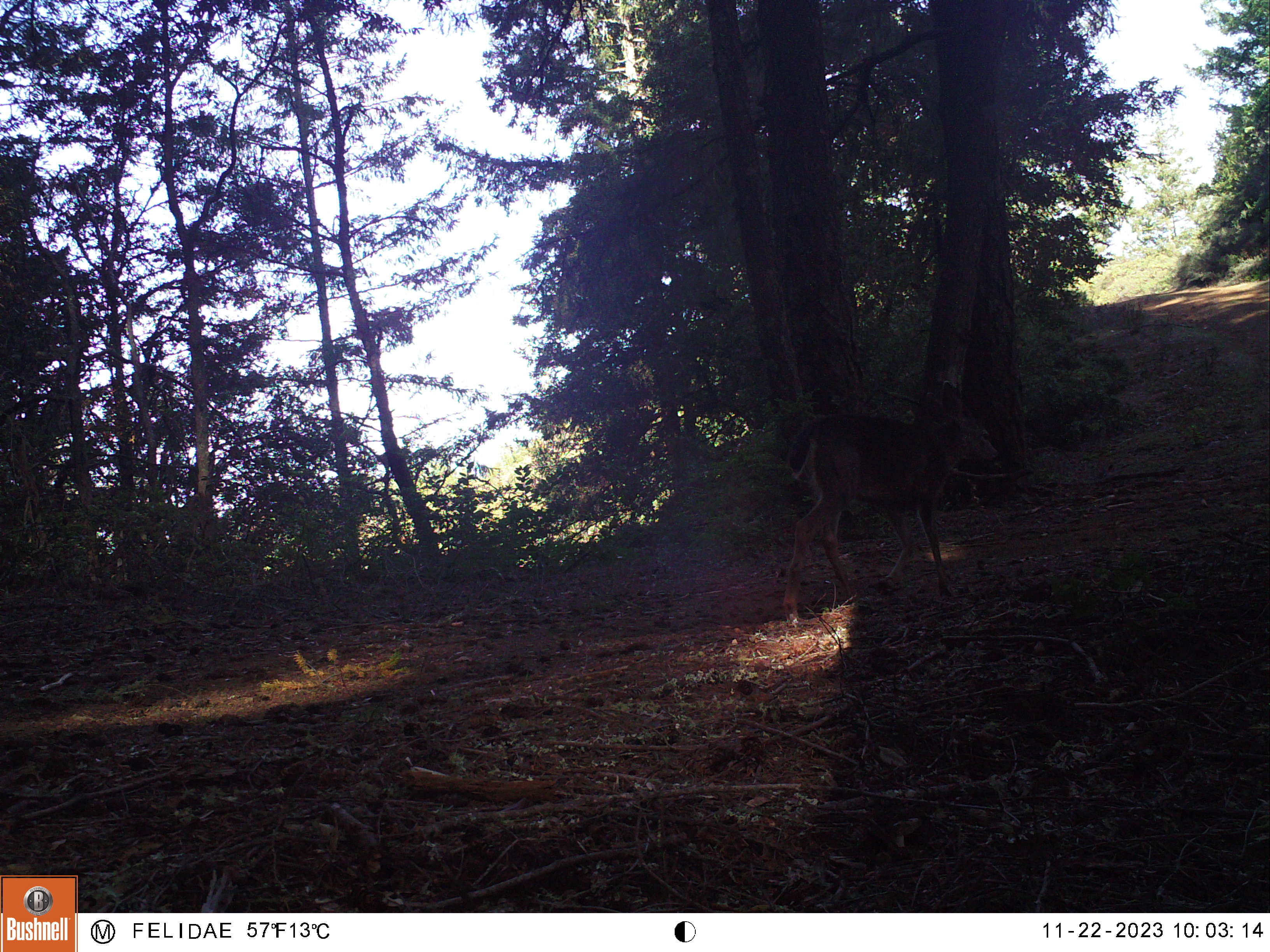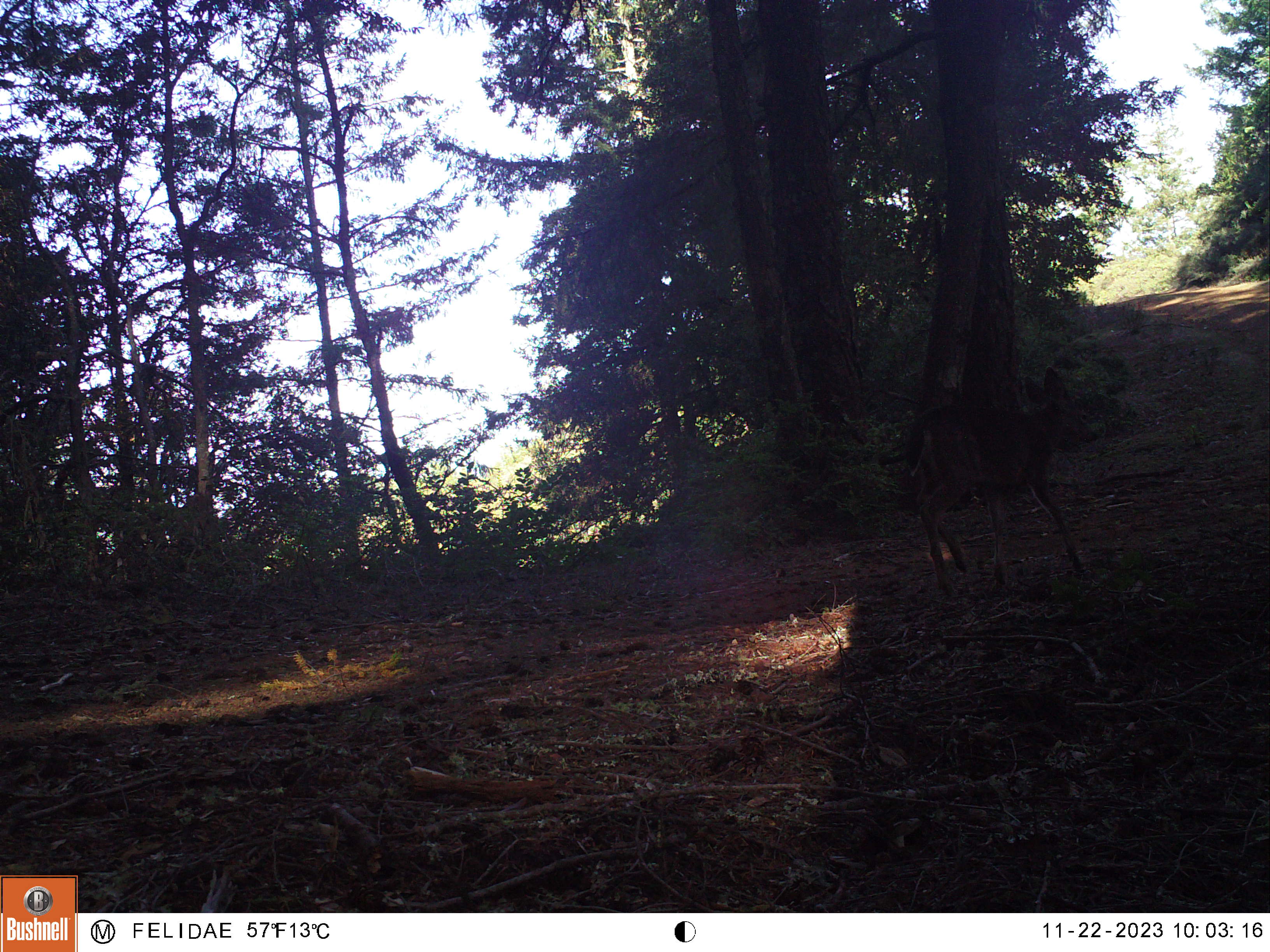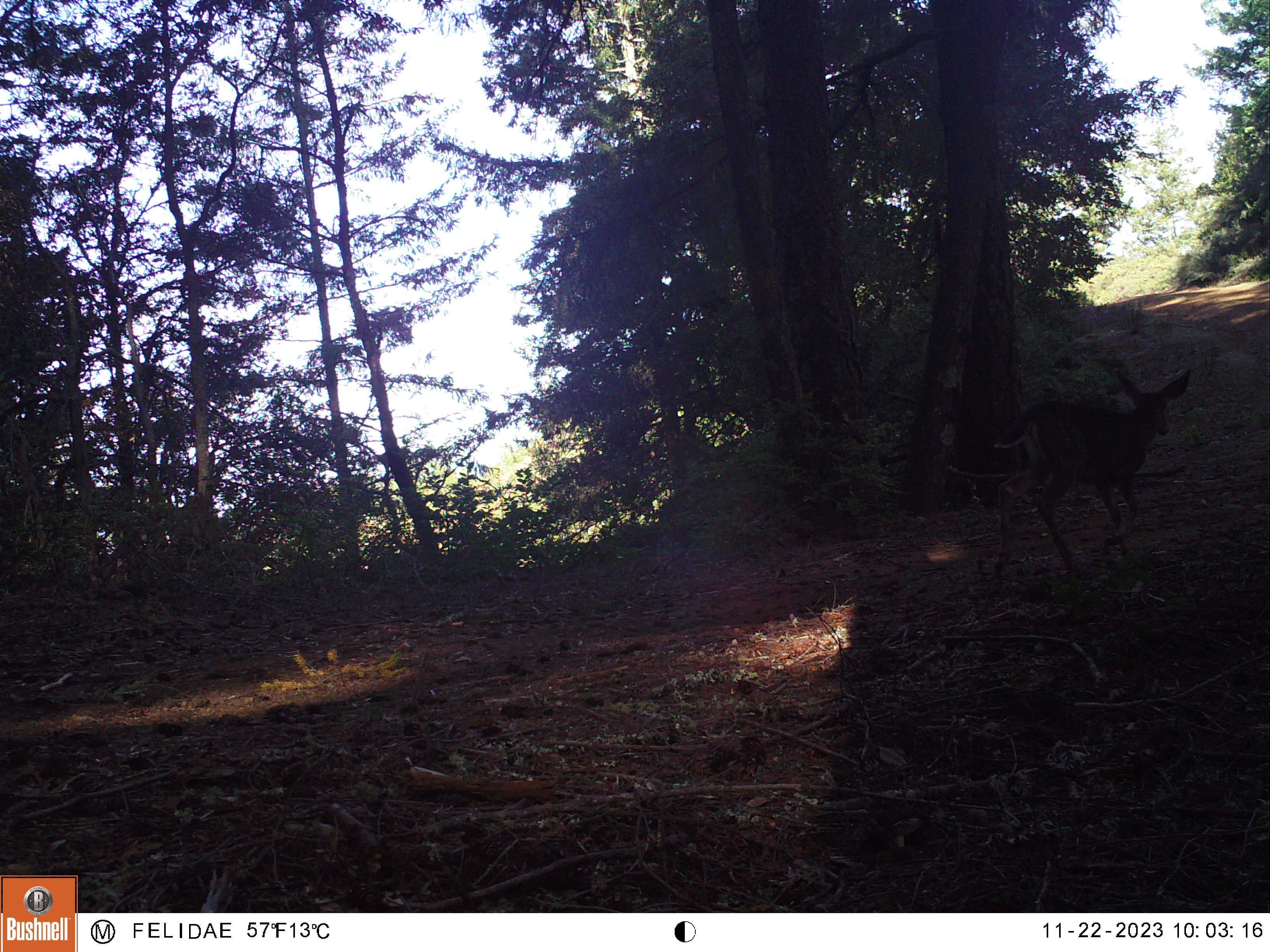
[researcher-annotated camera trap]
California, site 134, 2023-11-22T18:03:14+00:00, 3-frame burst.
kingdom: Animalia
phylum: Chordata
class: Mammalia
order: Artiodactyla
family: Cervidae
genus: Odocoileus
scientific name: Odocoileus hemionus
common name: mule deer